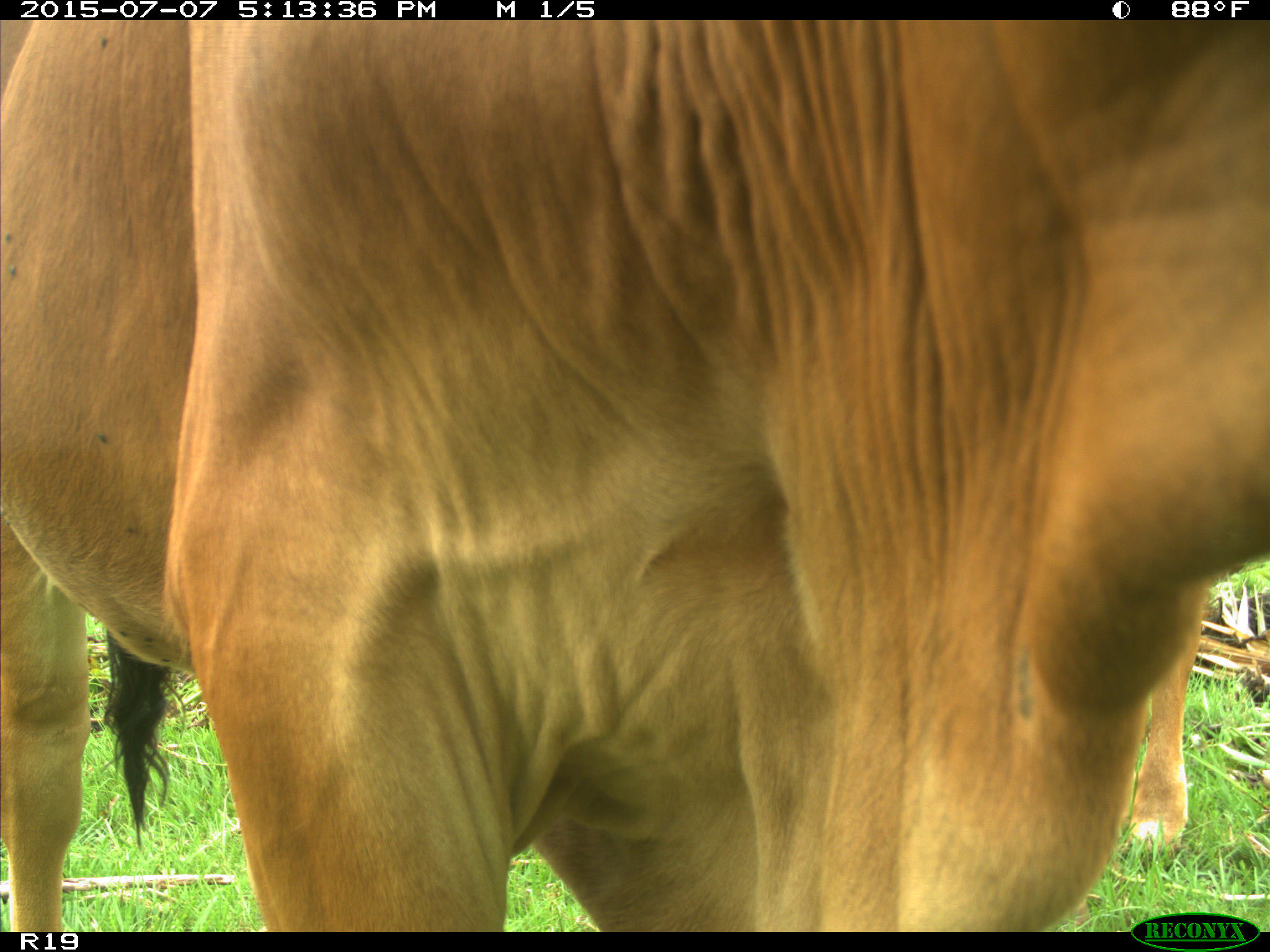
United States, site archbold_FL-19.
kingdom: Animalia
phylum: Chordata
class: Mammalia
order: Artiodactyla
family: Bovidae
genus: Bos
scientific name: Bos taurus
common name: domestic cow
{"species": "Bos taurus (domestic cow)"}